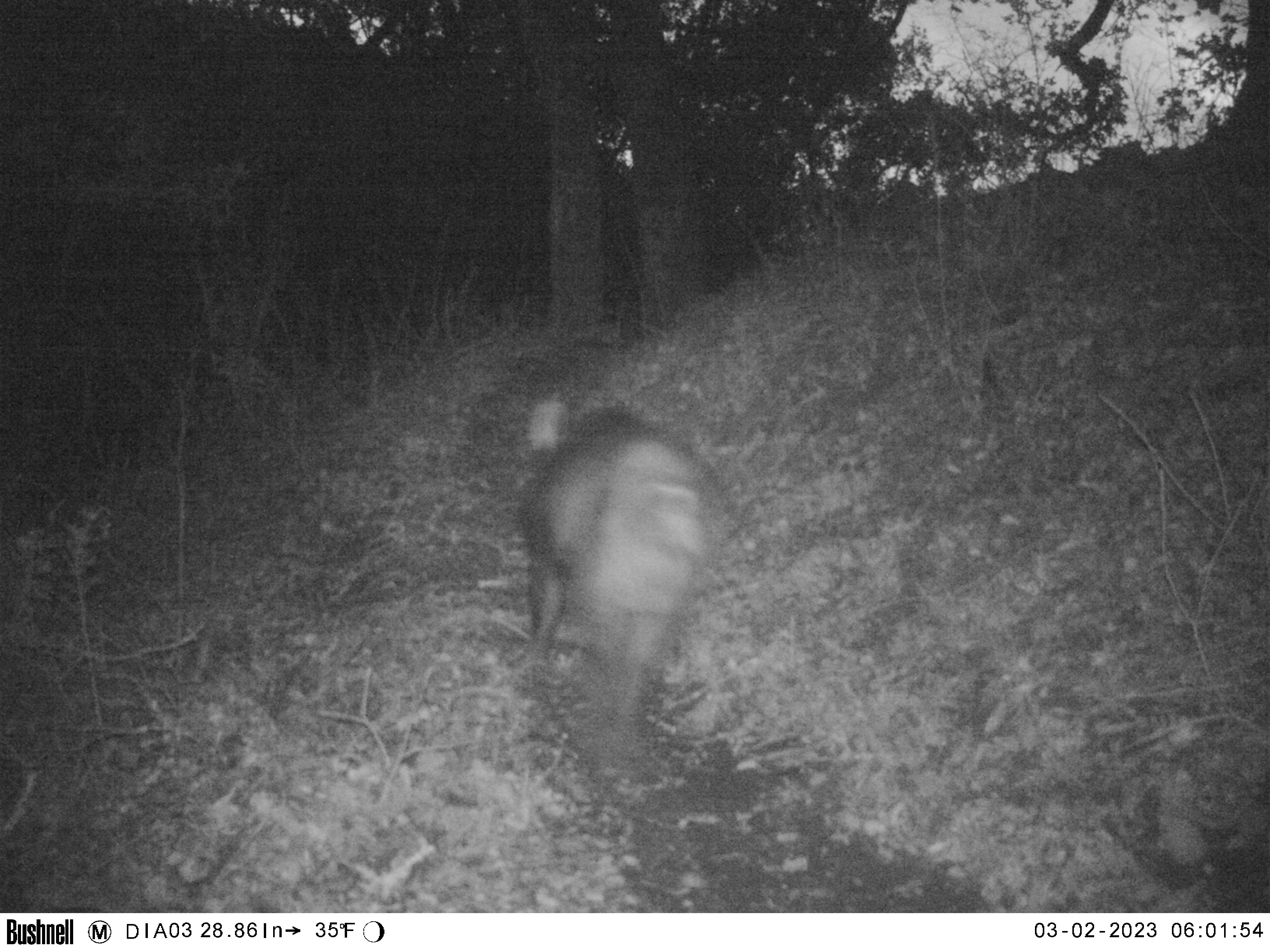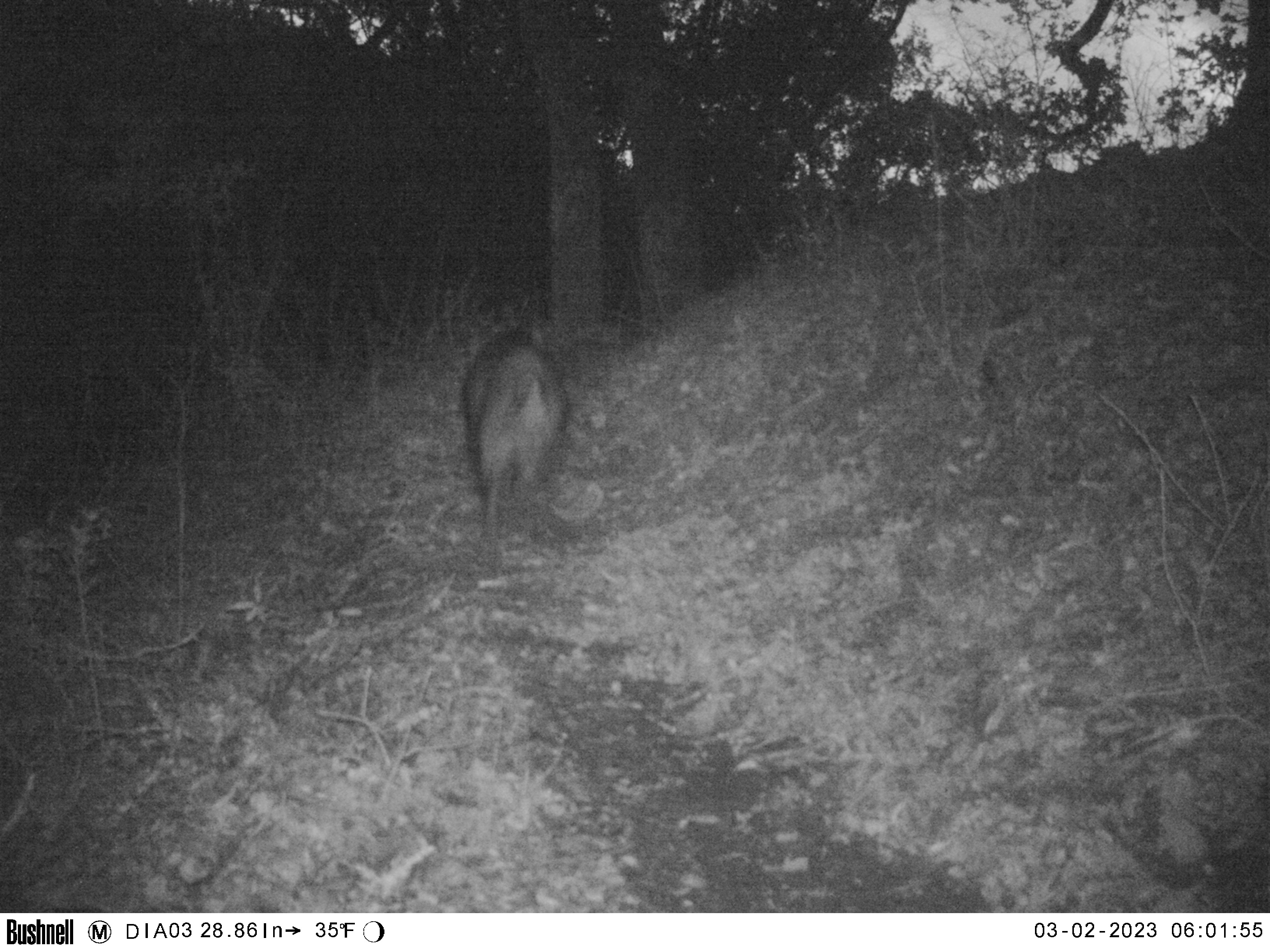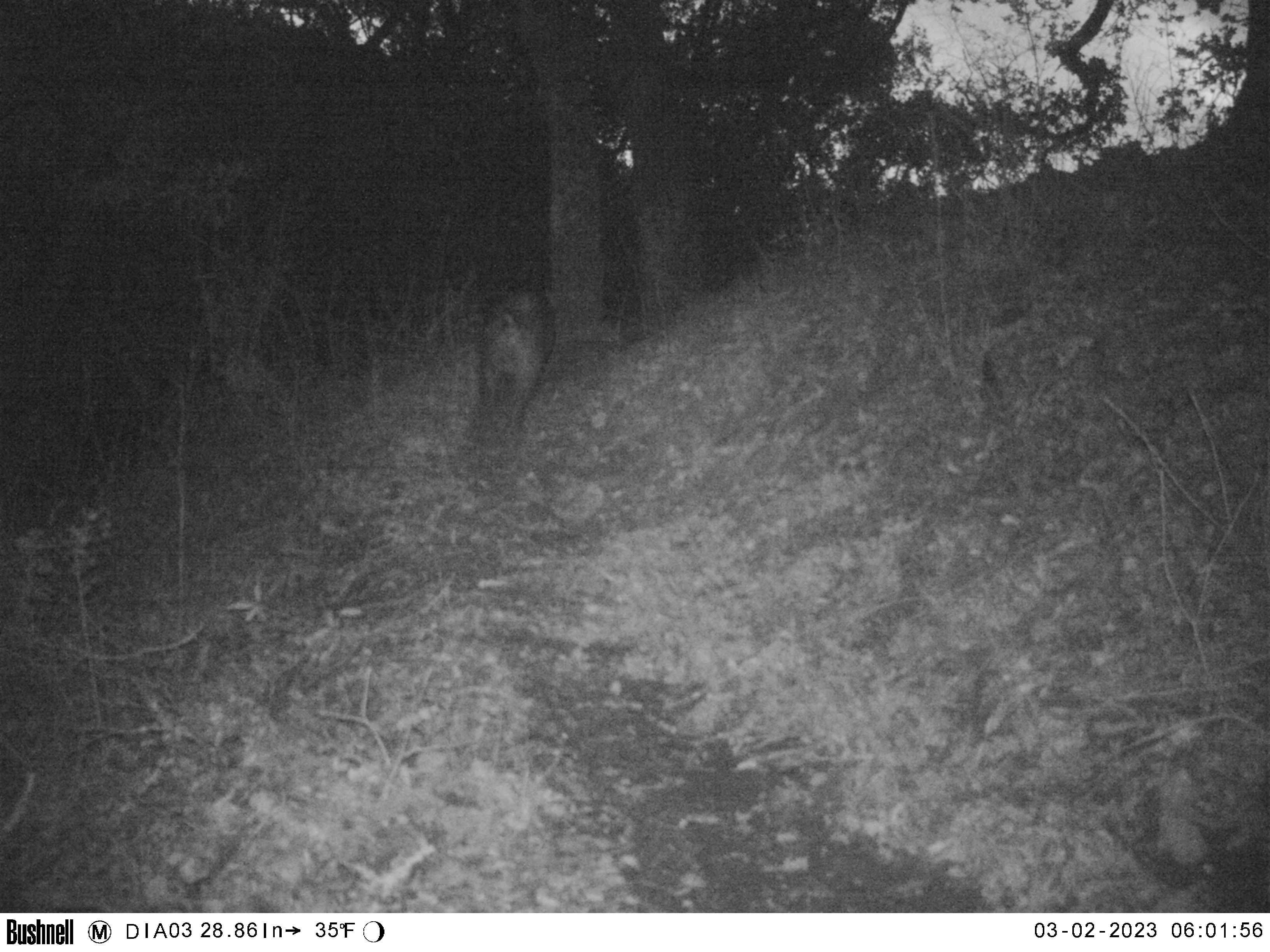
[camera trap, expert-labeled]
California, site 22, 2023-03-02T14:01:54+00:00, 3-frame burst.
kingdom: Animalia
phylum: Chordata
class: Mammalia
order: Artiodactyla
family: Suidae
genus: Sus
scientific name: Sus scrofa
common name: wild boar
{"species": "wild boar (Sus scrofa)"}